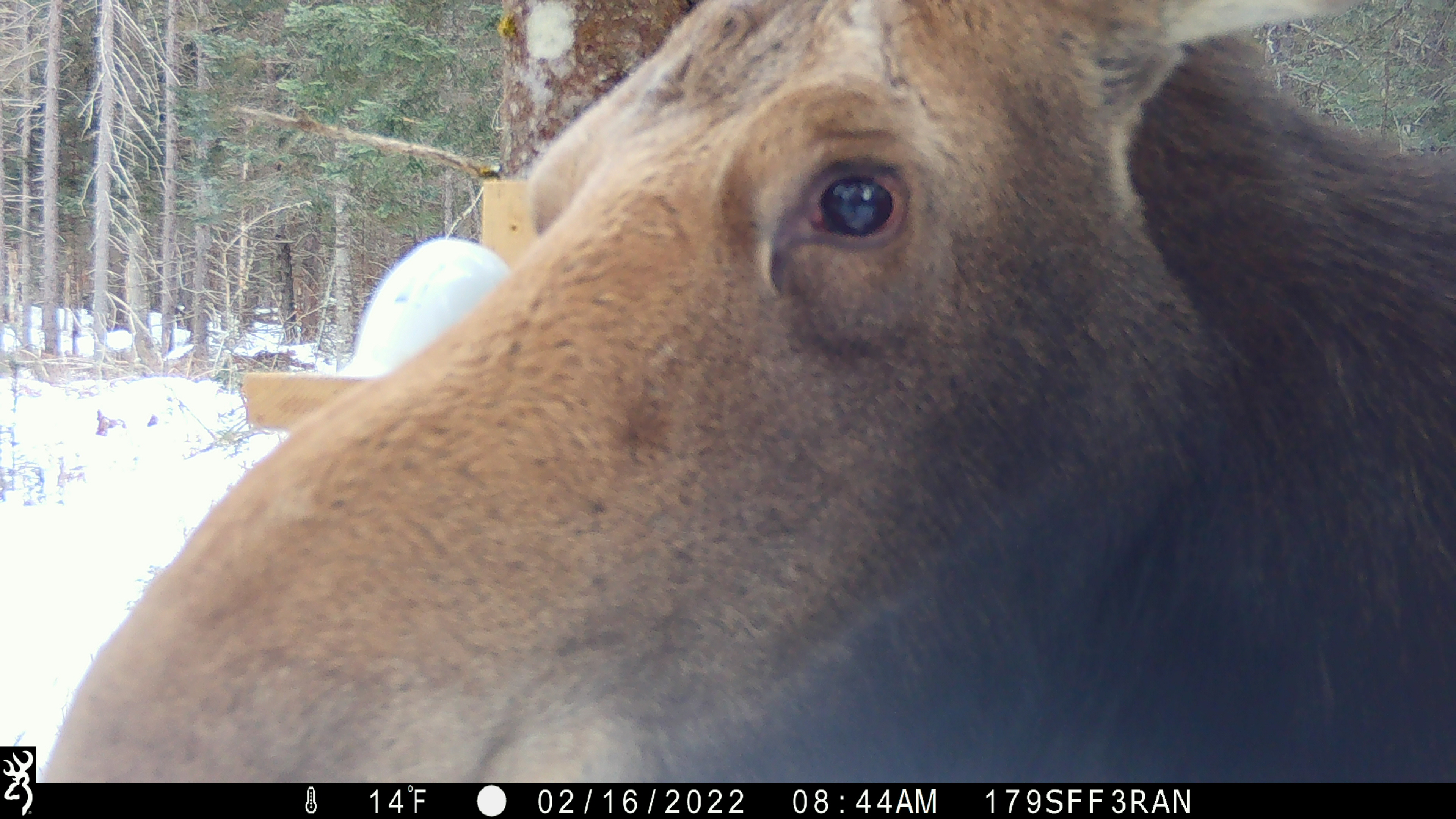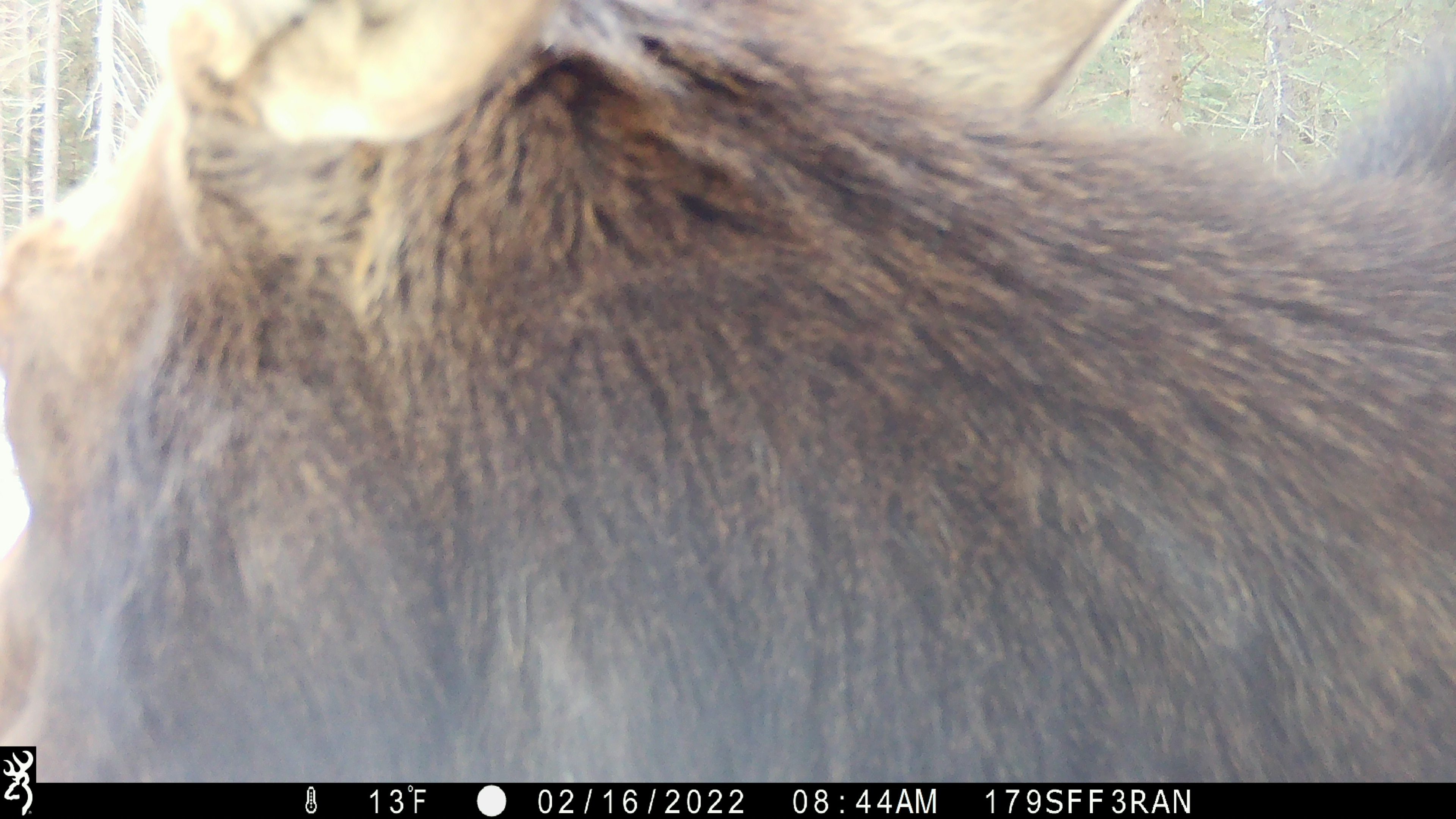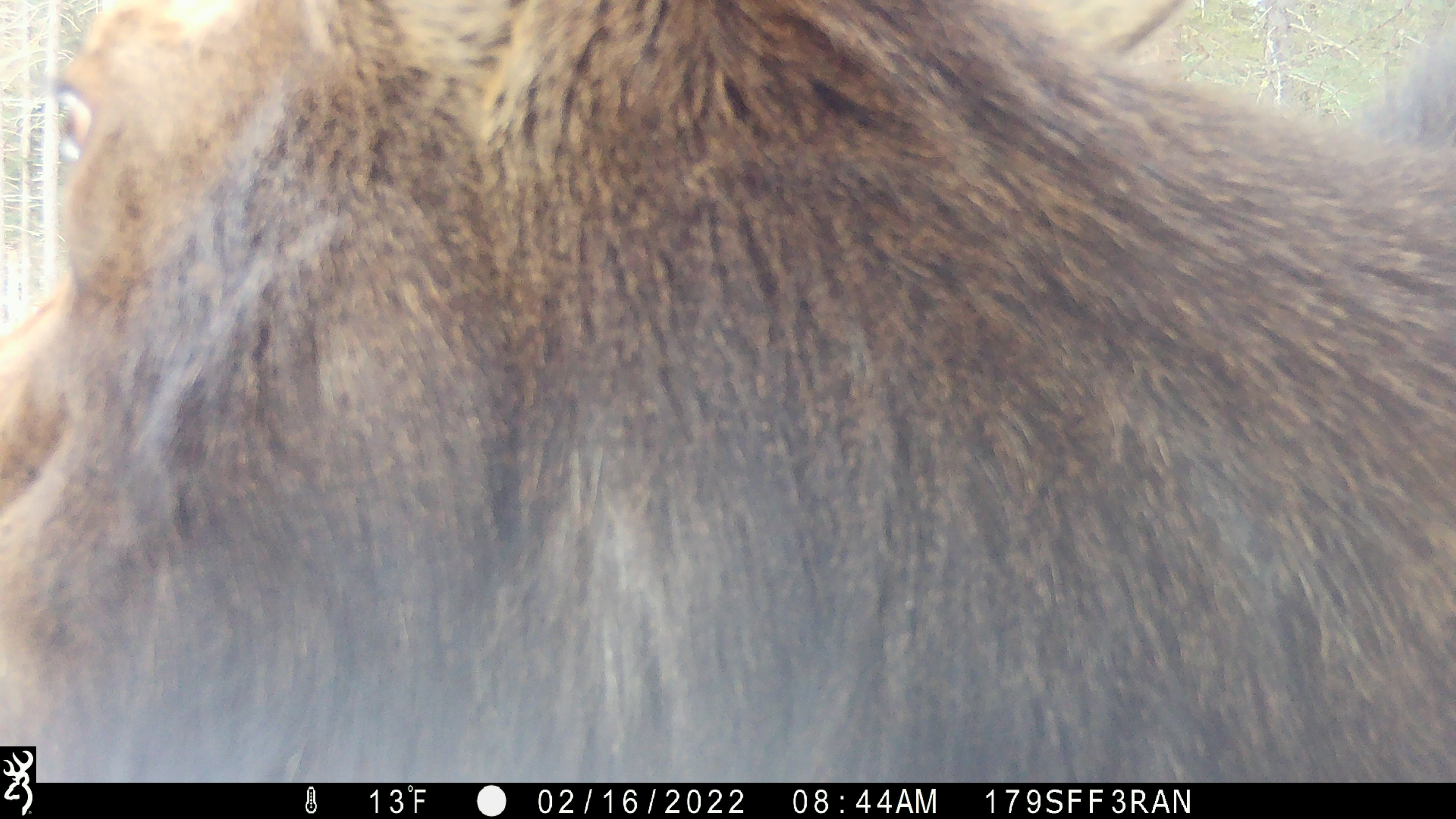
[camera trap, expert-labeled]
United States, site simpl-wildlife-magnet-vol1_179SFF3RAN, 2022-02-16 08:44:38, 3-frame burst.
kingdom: Animalia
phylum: Chordata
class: Mammalia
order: Artiodactyla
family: Cervidae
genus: Alces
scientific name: Alces alces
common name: moose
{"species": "moose (Alces alces)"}